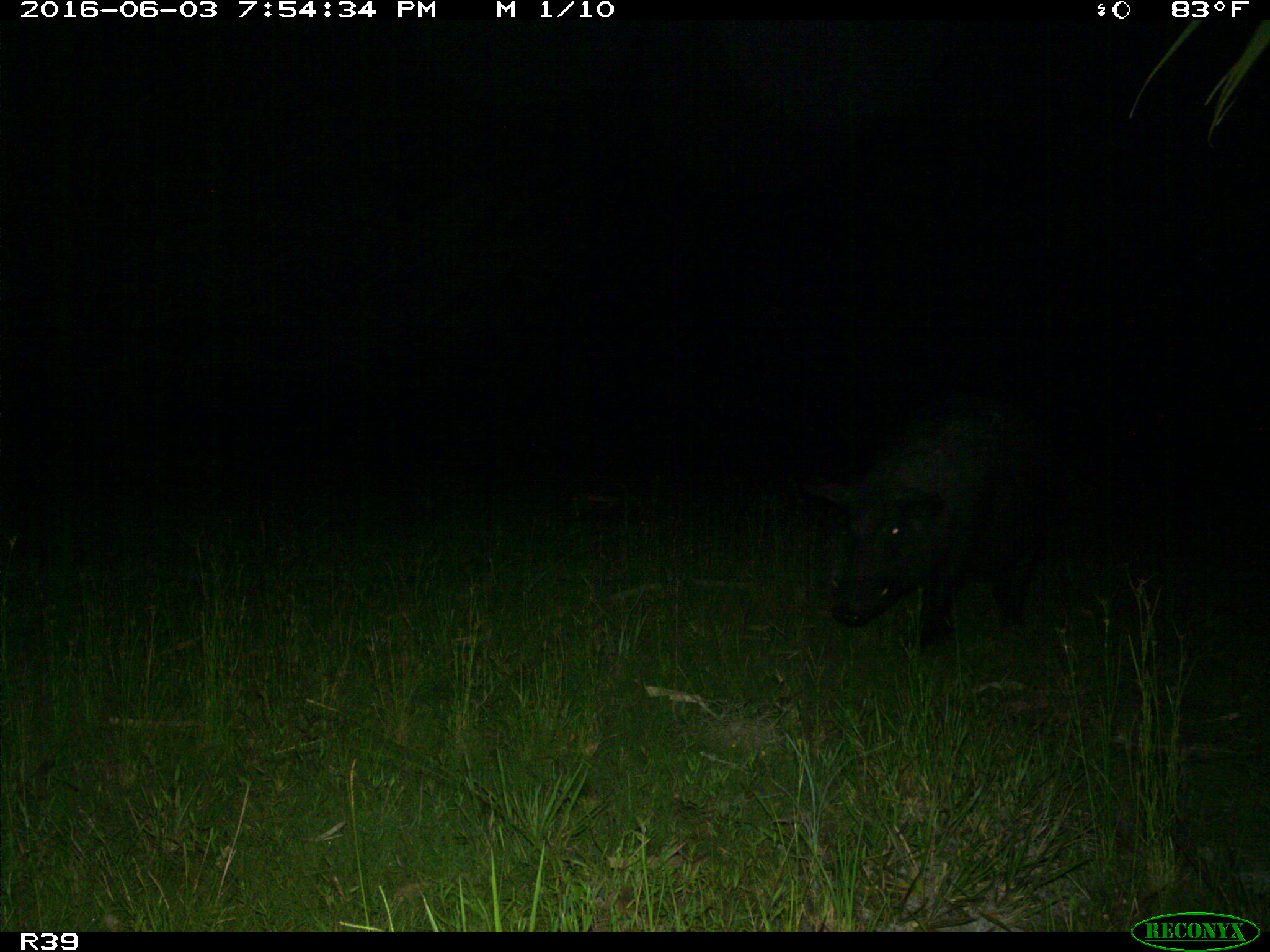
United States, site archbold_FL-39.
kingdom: Animalia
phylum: Chordata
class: Mammalia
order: Artiodactyla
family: Suidae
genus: Sus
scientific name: Sus scrofa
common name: wild boar